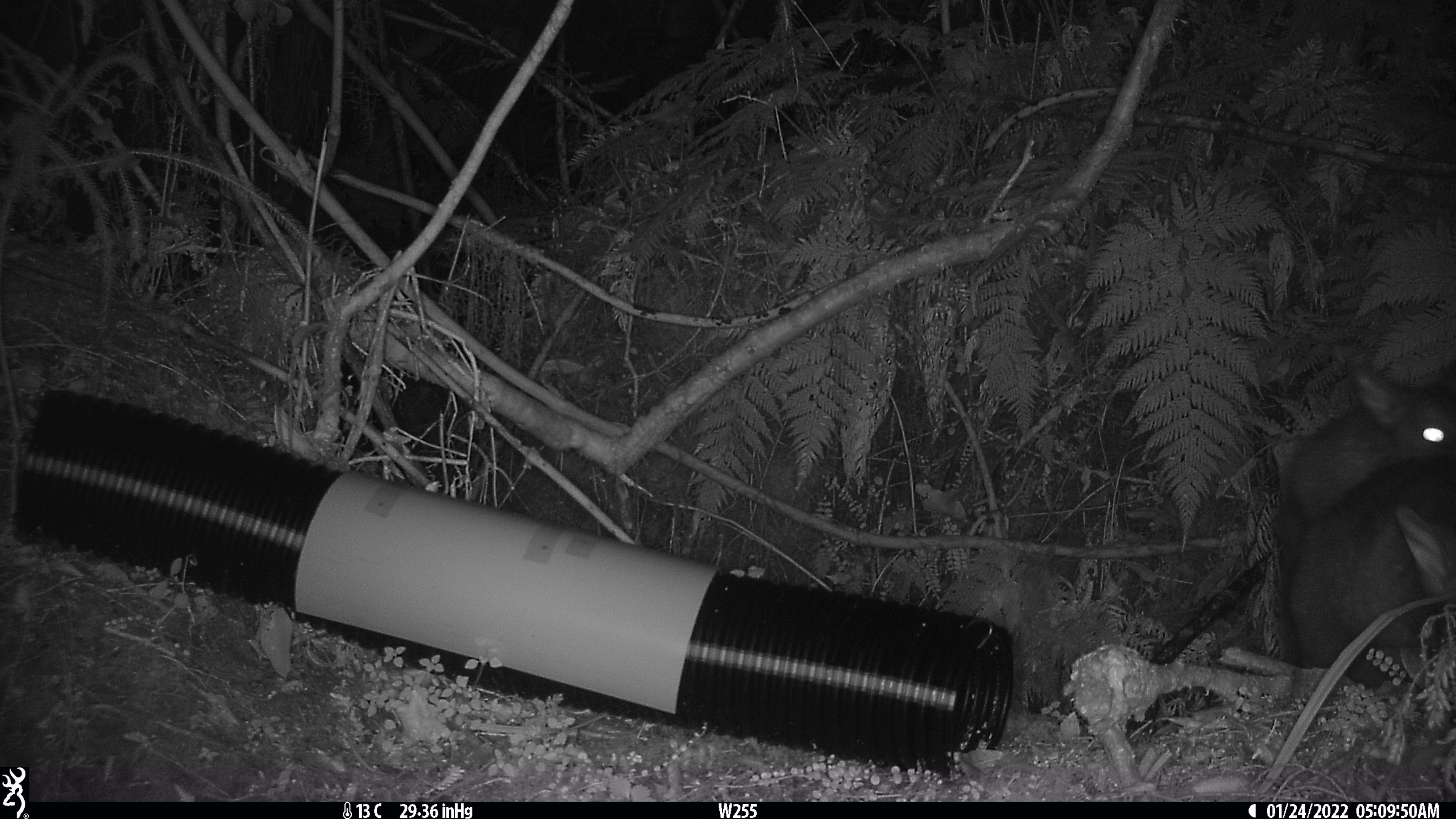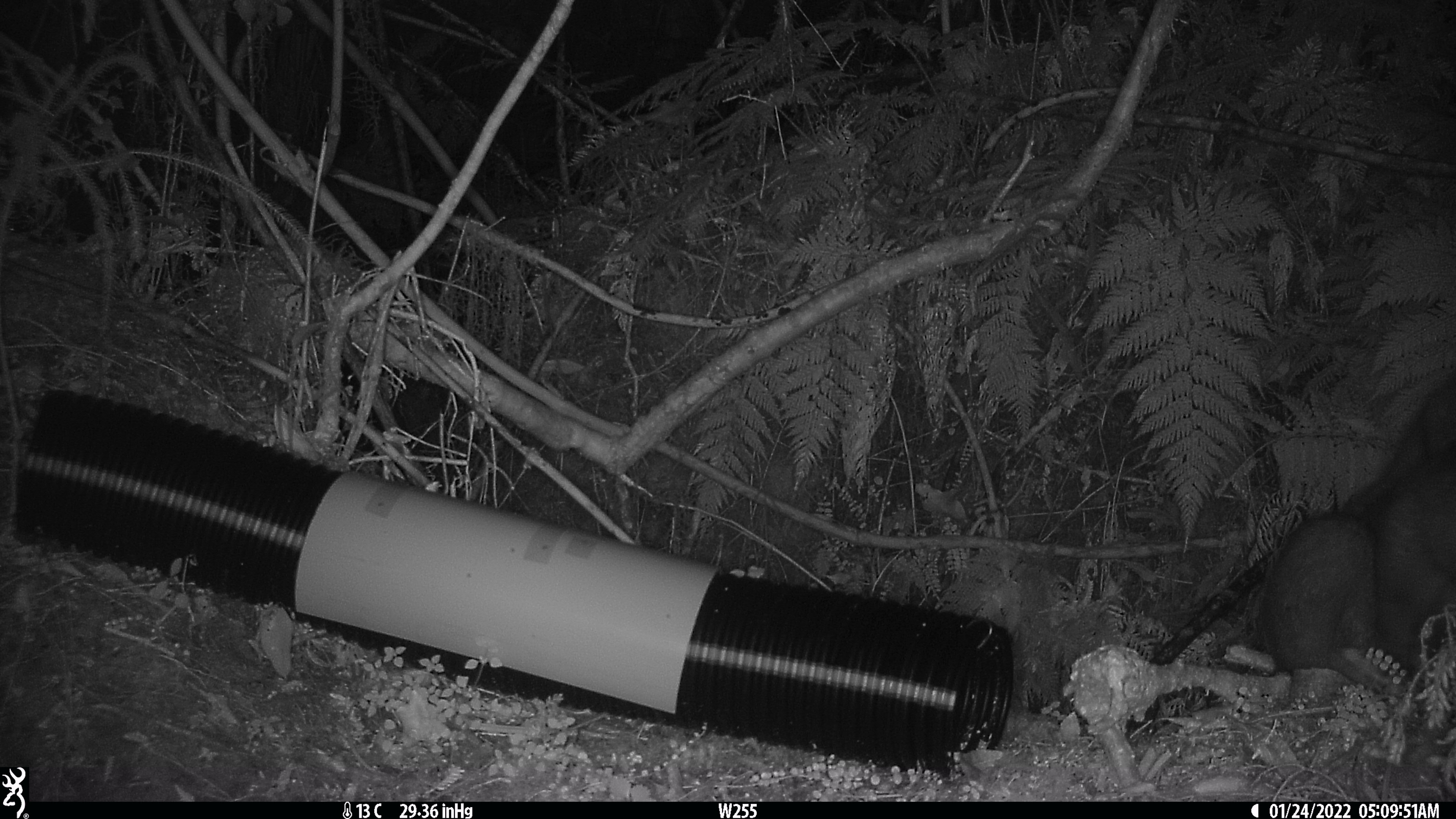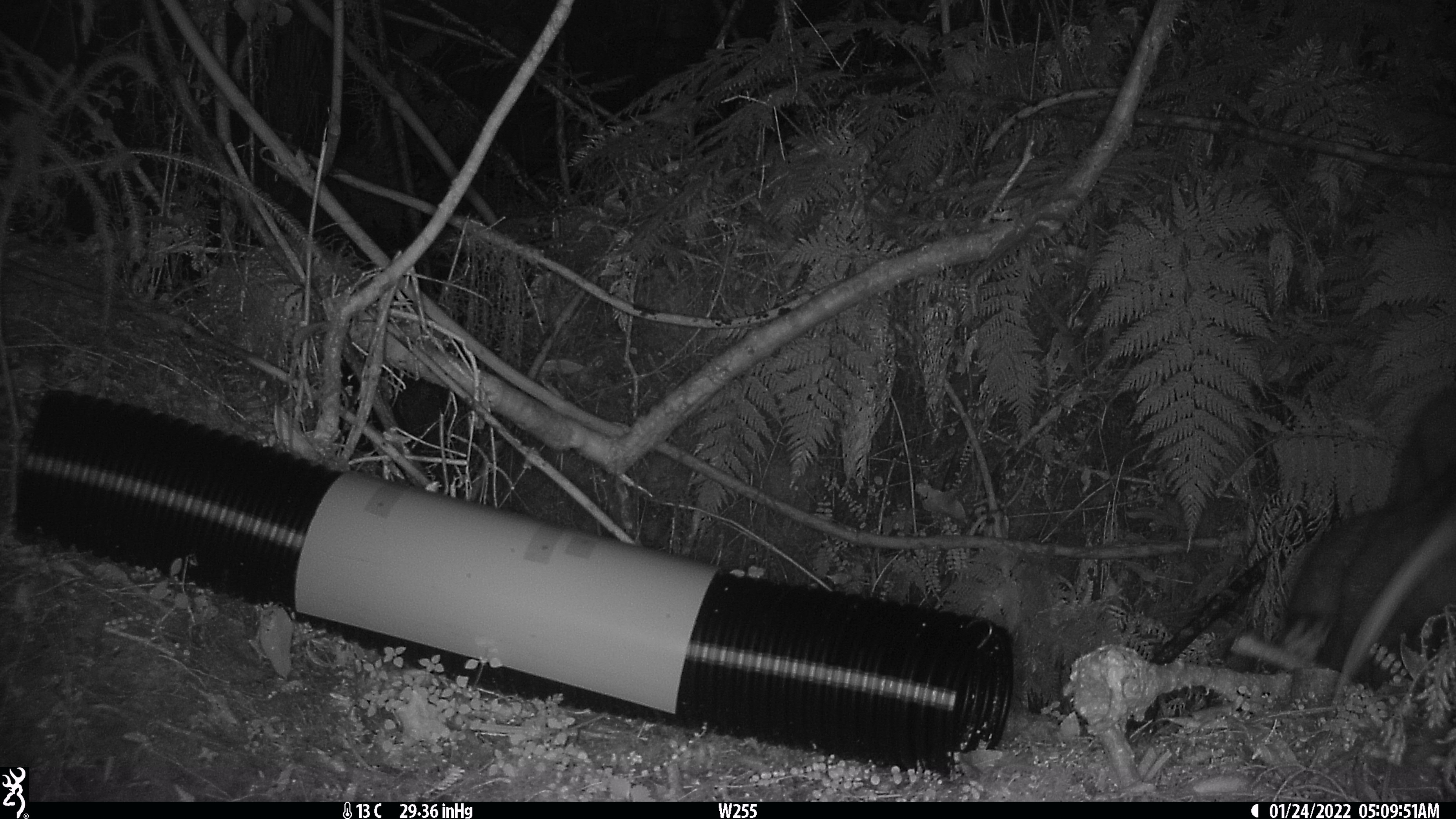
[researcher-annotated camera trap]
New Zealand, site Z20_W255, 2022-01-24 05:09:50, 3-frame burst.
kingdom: Animalia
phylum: Chordata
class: Mammalia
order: Diprotodontia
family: Phalangeridae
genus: Trichosurus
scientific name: Trichosurus vulpecula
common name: common brushtail possum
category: possum